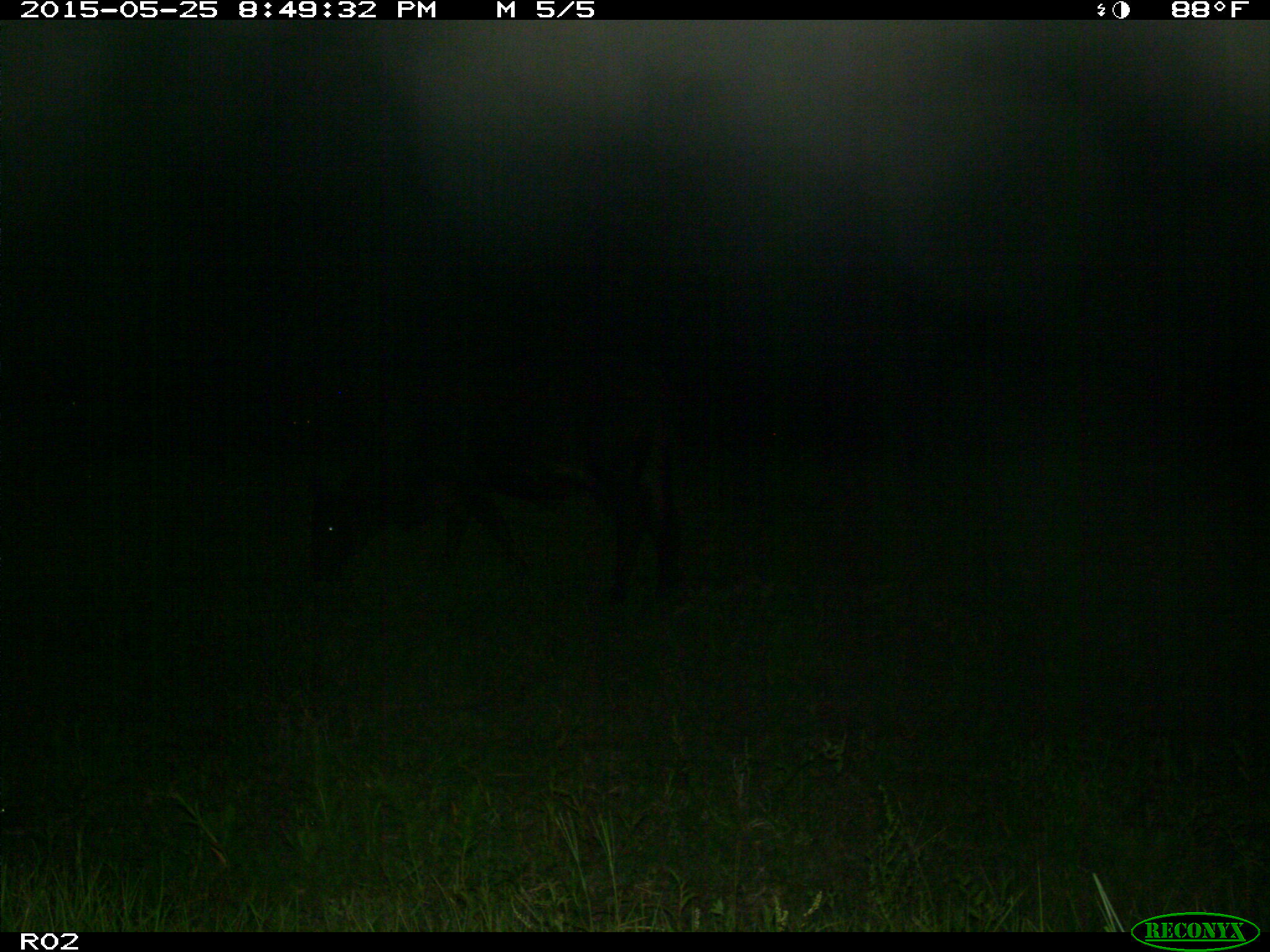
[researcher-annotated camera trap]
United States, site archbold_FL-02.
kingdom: Animalia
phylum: Chordata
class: Mammalia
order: Artiodactyla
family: Bovidae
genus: Bos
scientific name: Bos taurus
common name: domestic cow